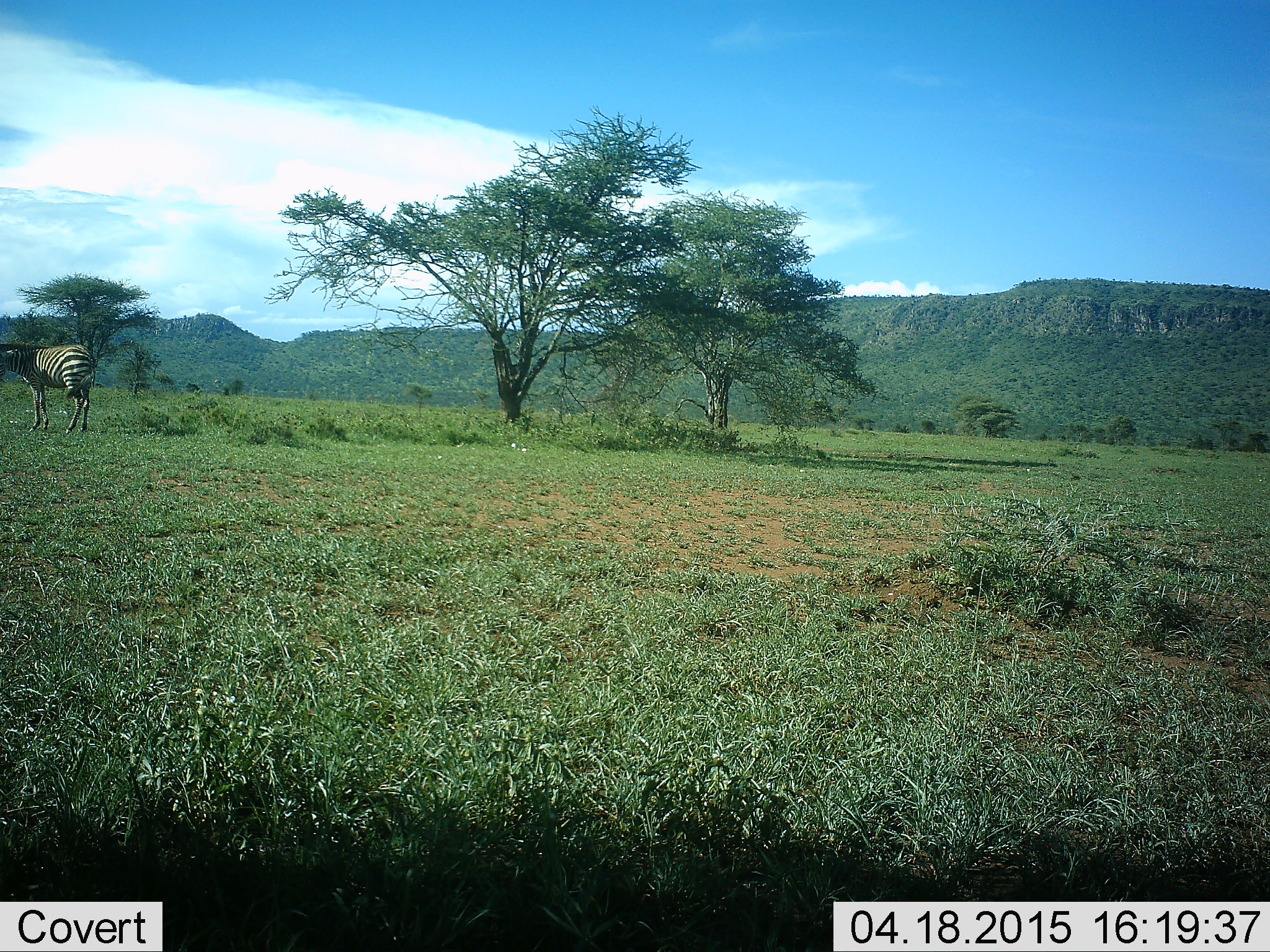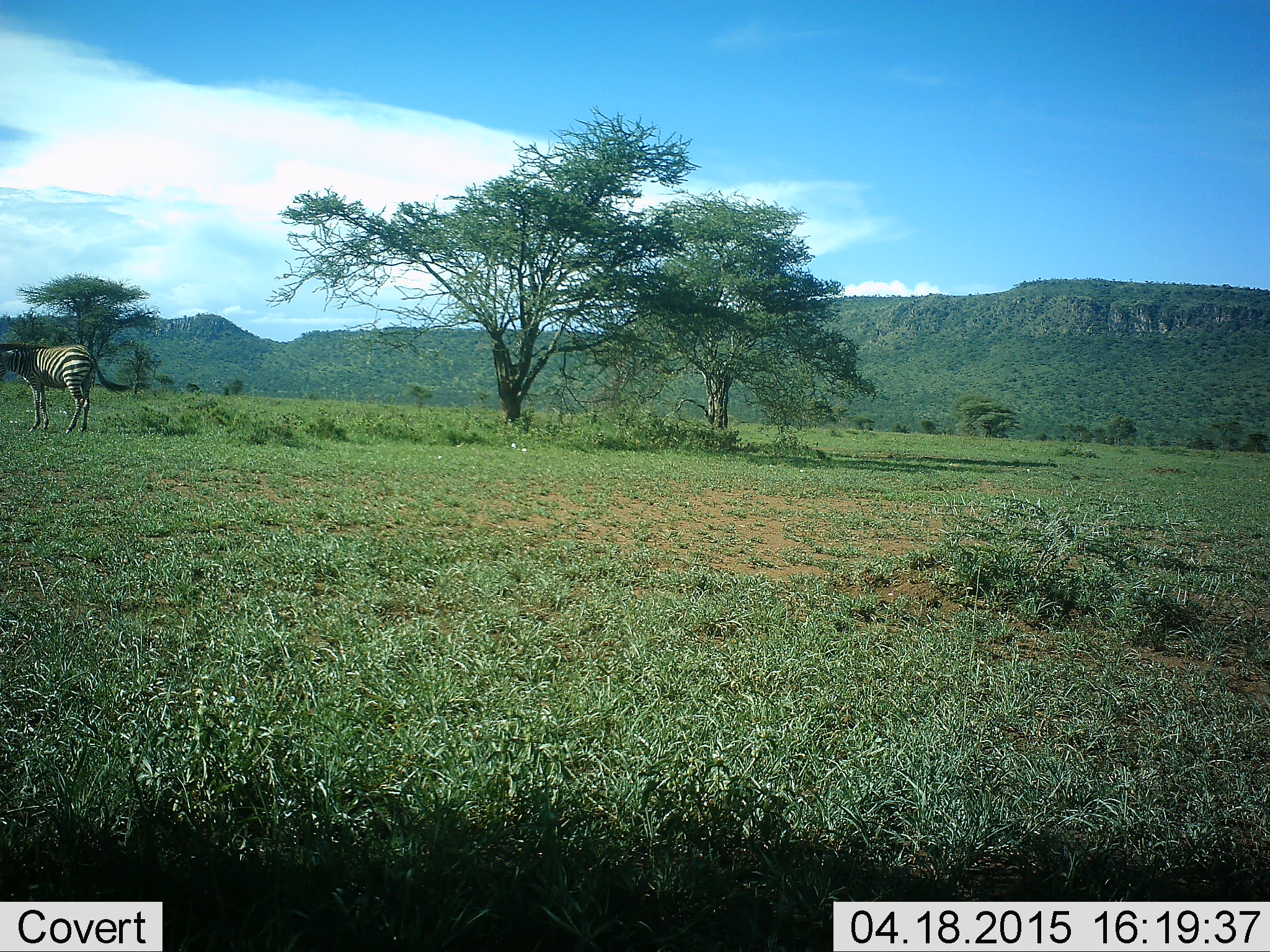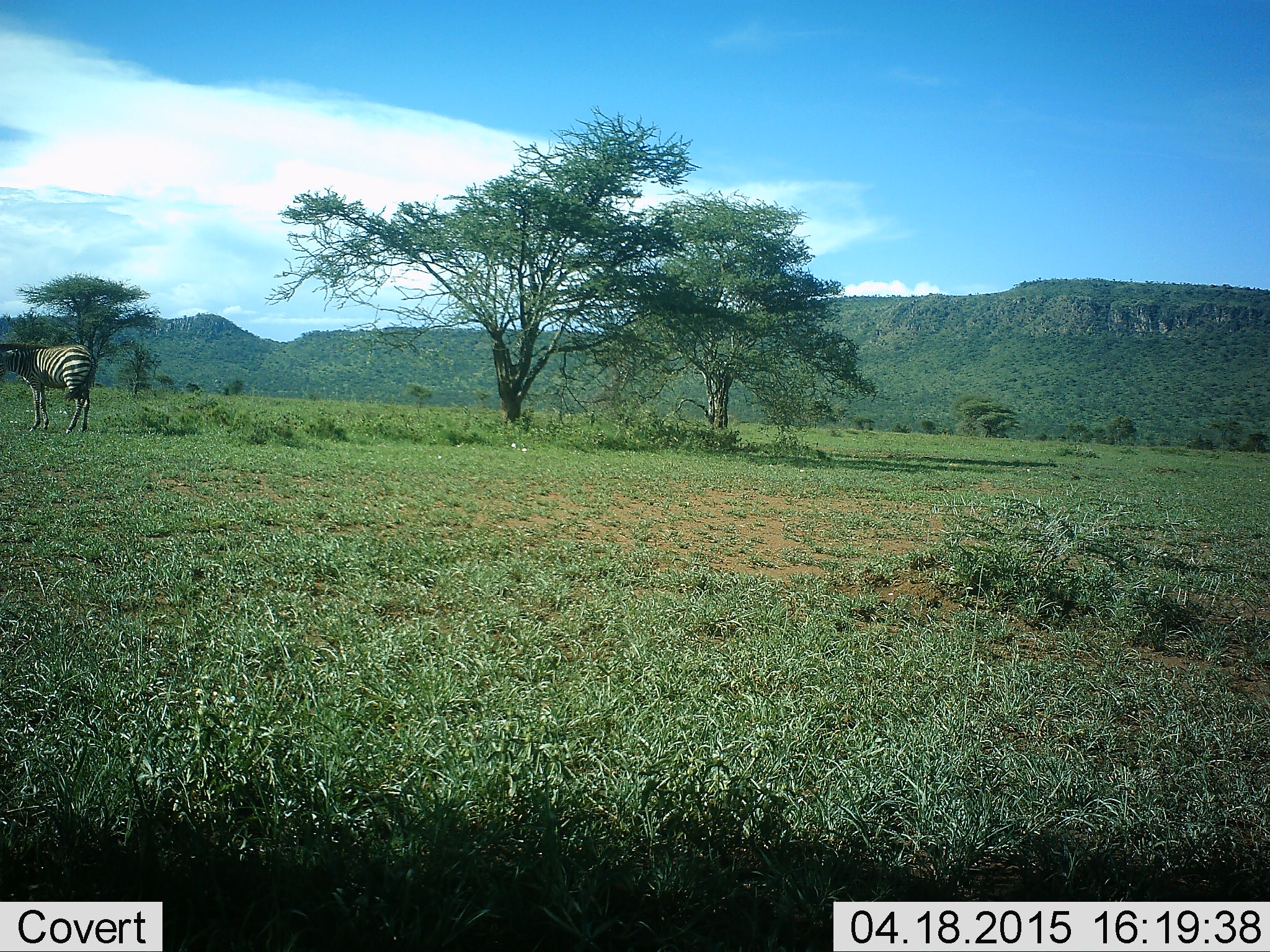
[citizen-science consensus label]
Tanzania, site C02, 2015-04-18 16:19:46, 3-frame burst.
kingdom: Animalia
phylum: Chordata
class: Mammalia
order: Perissodactyla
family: Equidae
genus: Equus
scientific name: Equus quagga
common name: plains zebra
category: zebra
Zebra (plains zebra) (Equus quagga), count 1. Behavior (volunteer vote fractions): standing 100%, resting 0%, moving 0%, interacting 0%. Young present (vote fraction): 0%. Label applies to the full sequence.